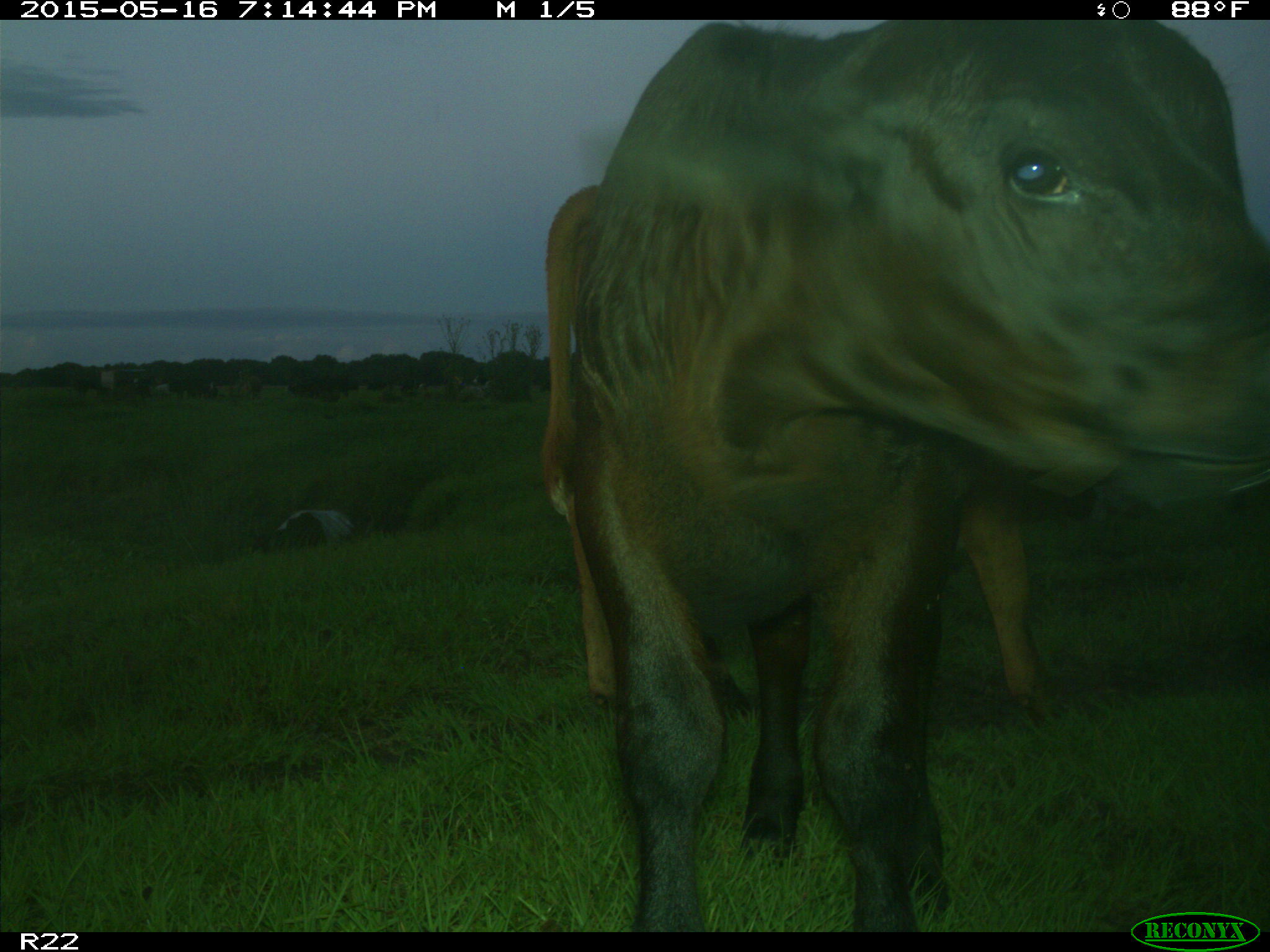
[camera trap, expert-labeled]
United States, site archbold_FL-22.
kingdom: Animalia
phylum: Chordata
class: Mammalia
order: Artiodactyla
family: Bovidae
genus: Bos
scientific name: Bos taurus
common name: domestic cow